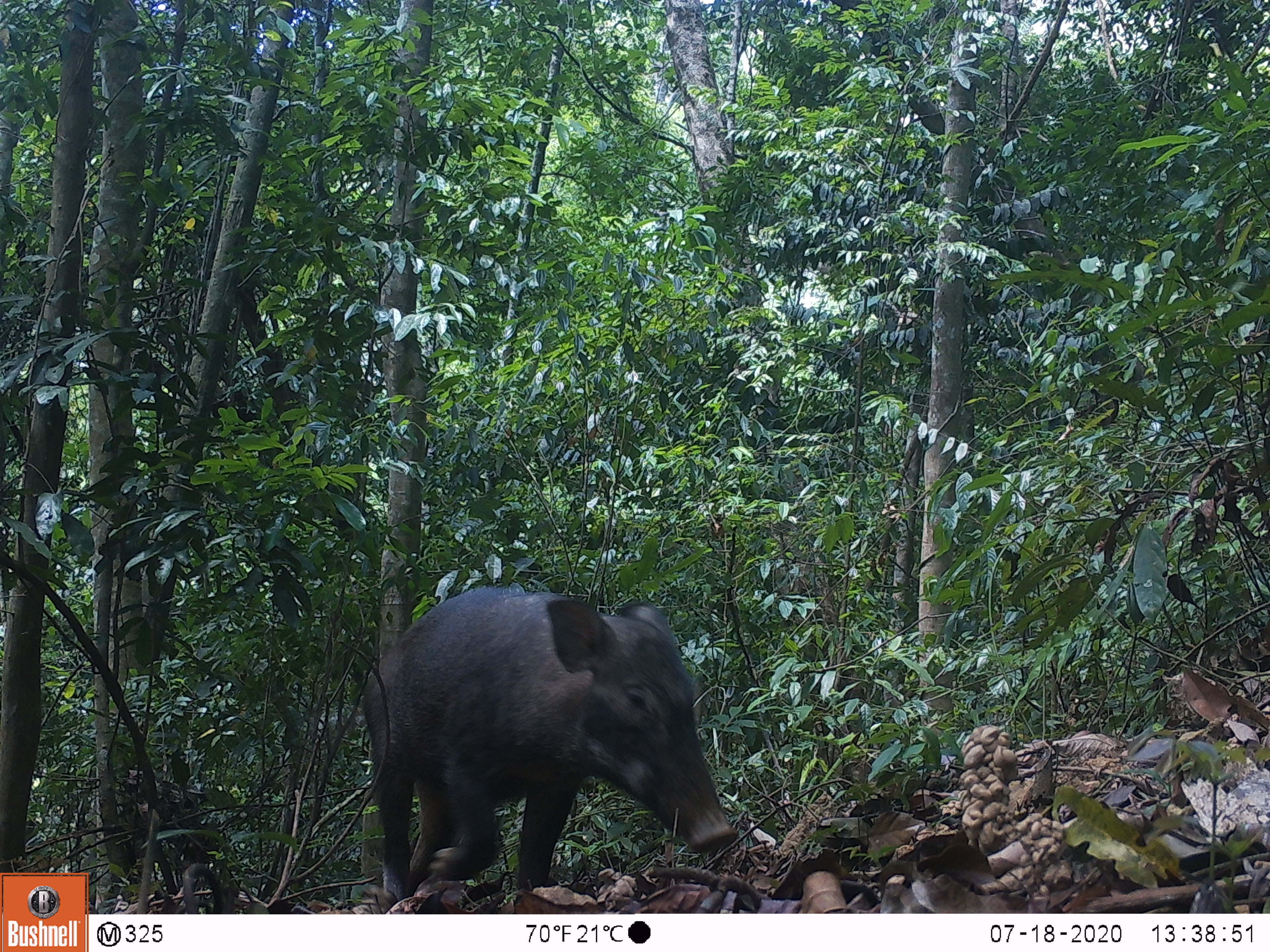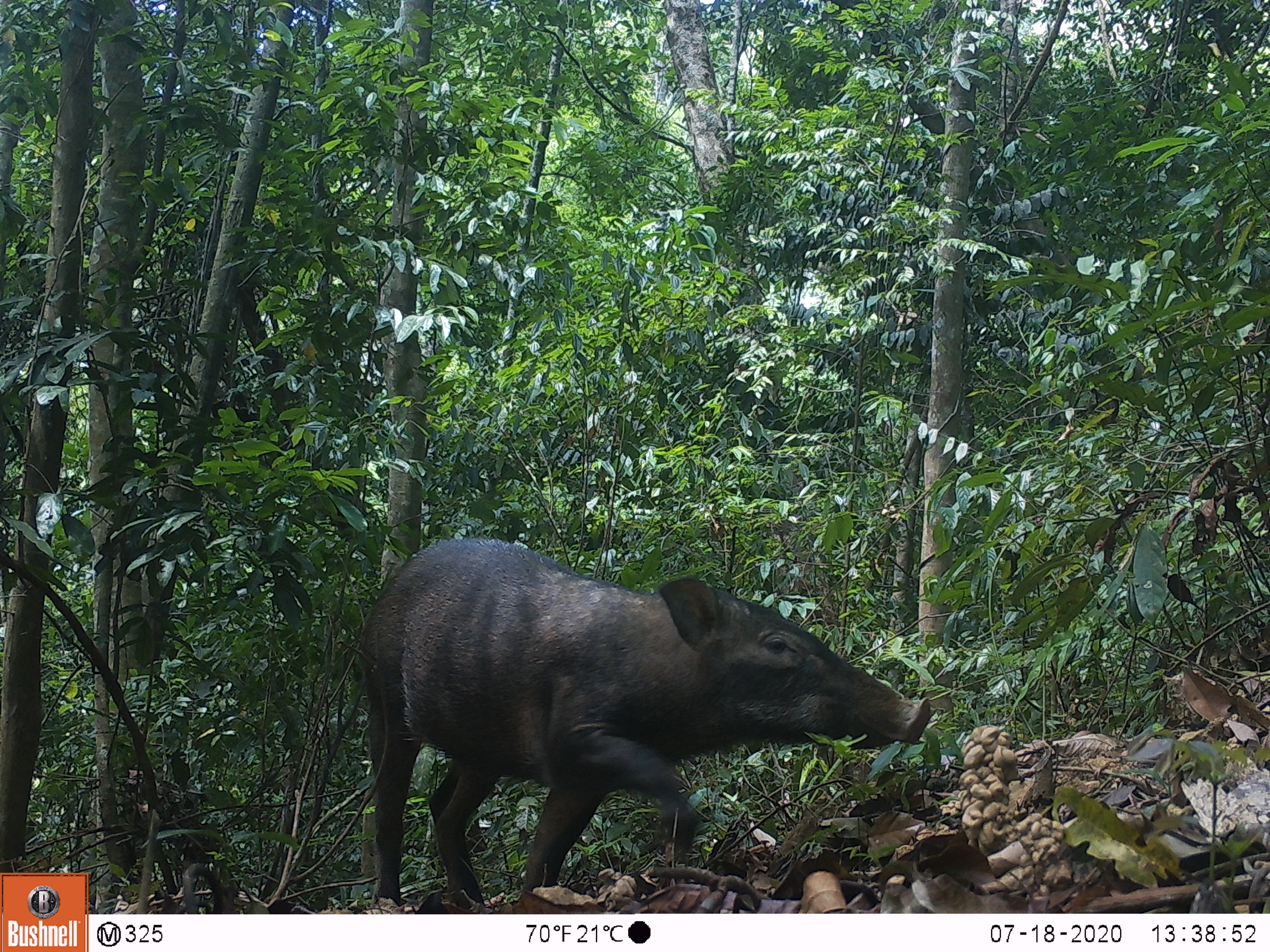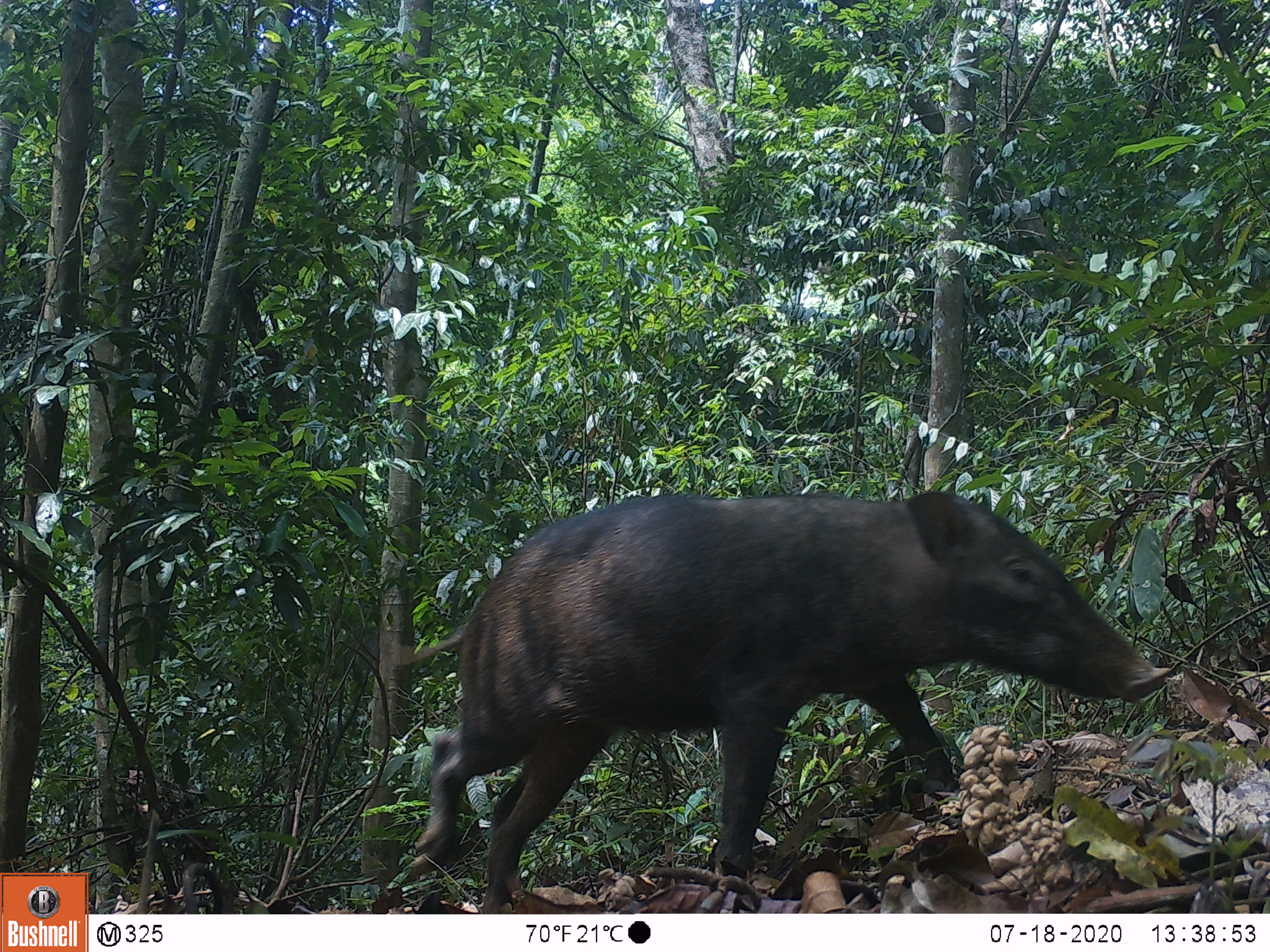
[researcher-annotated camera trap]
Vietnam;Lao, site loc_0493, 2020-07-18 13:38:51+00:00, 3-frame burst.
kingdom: Animalia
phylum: Chordata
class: Mammalia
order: Artiodactyla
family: Suidae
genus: Sus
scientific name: Sus scrofa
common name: eurasian wild pig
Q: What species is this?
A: Eurasian wild pig (Sus scrofa).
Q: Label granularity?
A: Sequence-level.